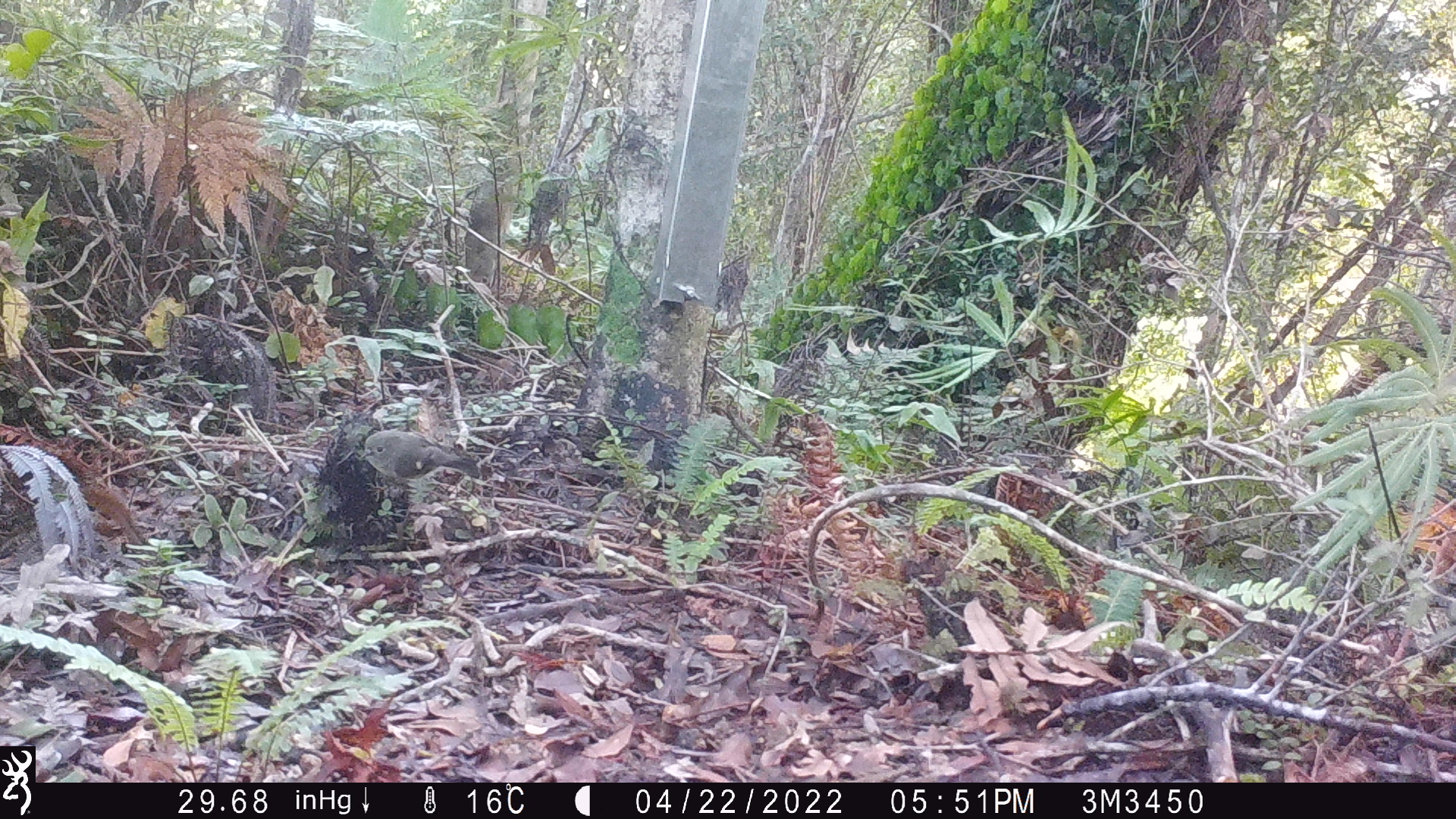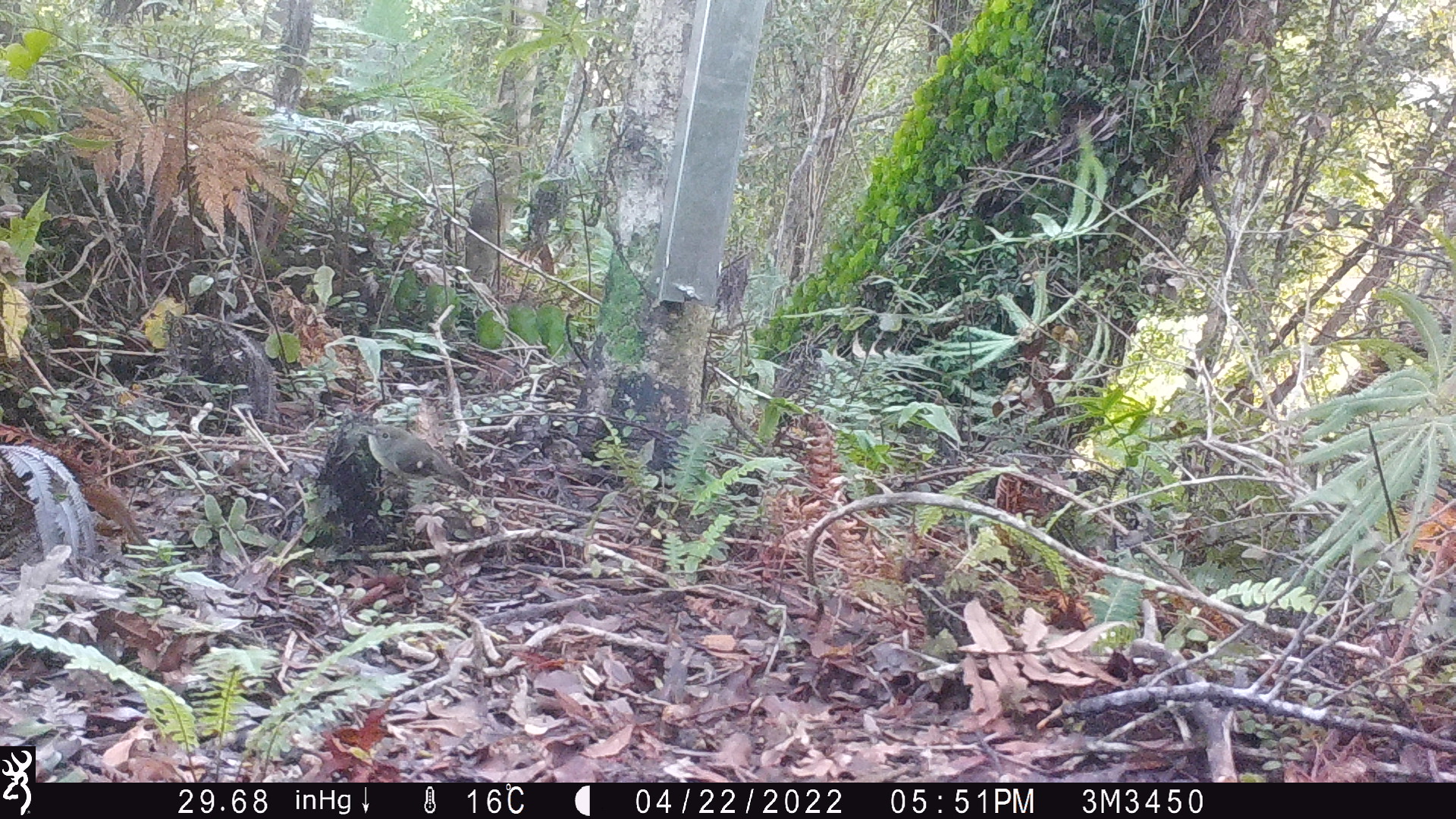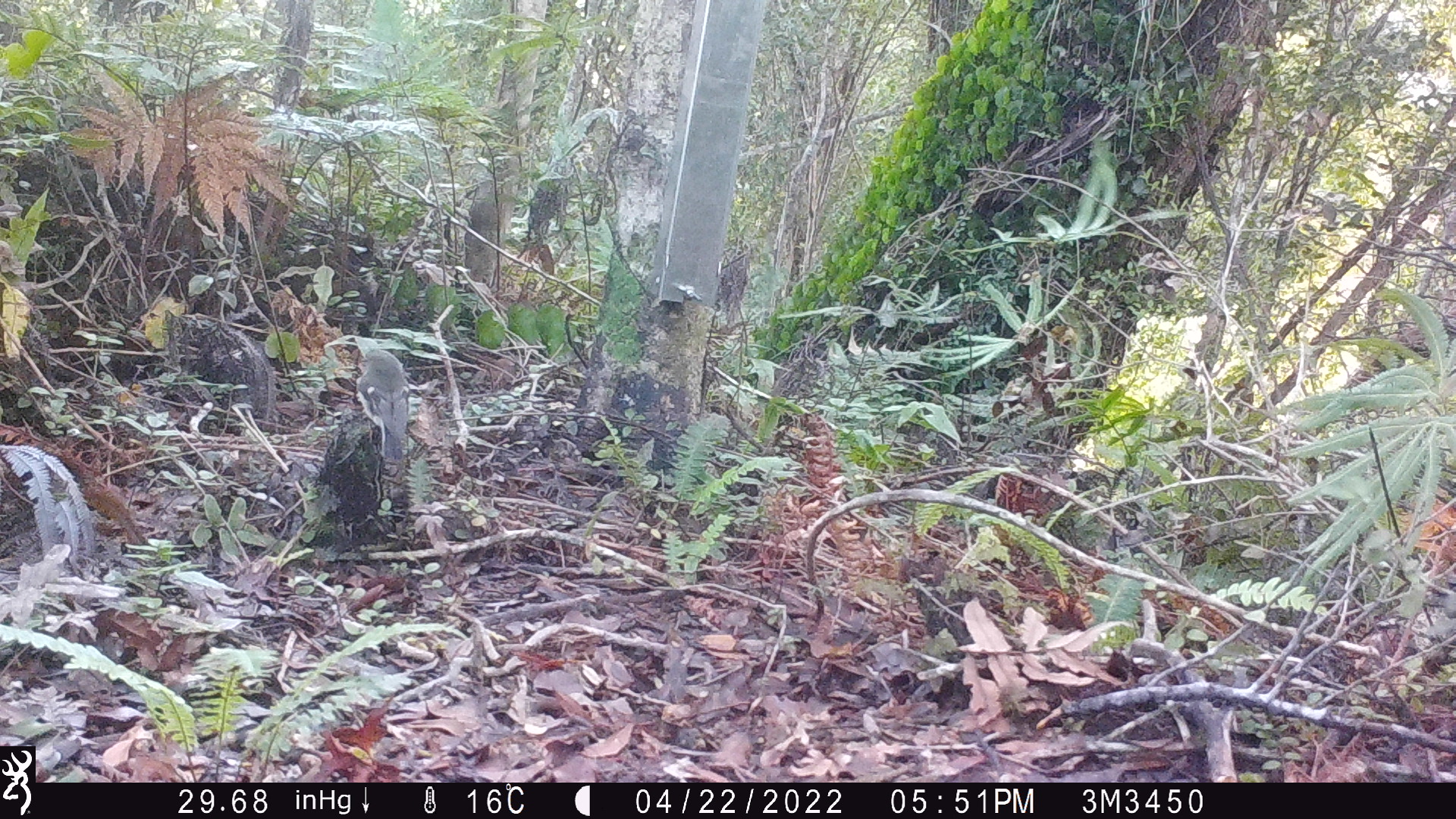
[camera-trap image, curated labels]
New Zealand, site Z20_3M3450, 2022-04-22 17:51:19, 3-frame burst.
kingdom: Animalia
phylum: Chordata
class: Aves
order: Passeriformes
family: Petroicidae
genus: Petroica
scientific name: Petroica macrocephala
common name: tomtit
Tomtit (Petroica macrocephala).